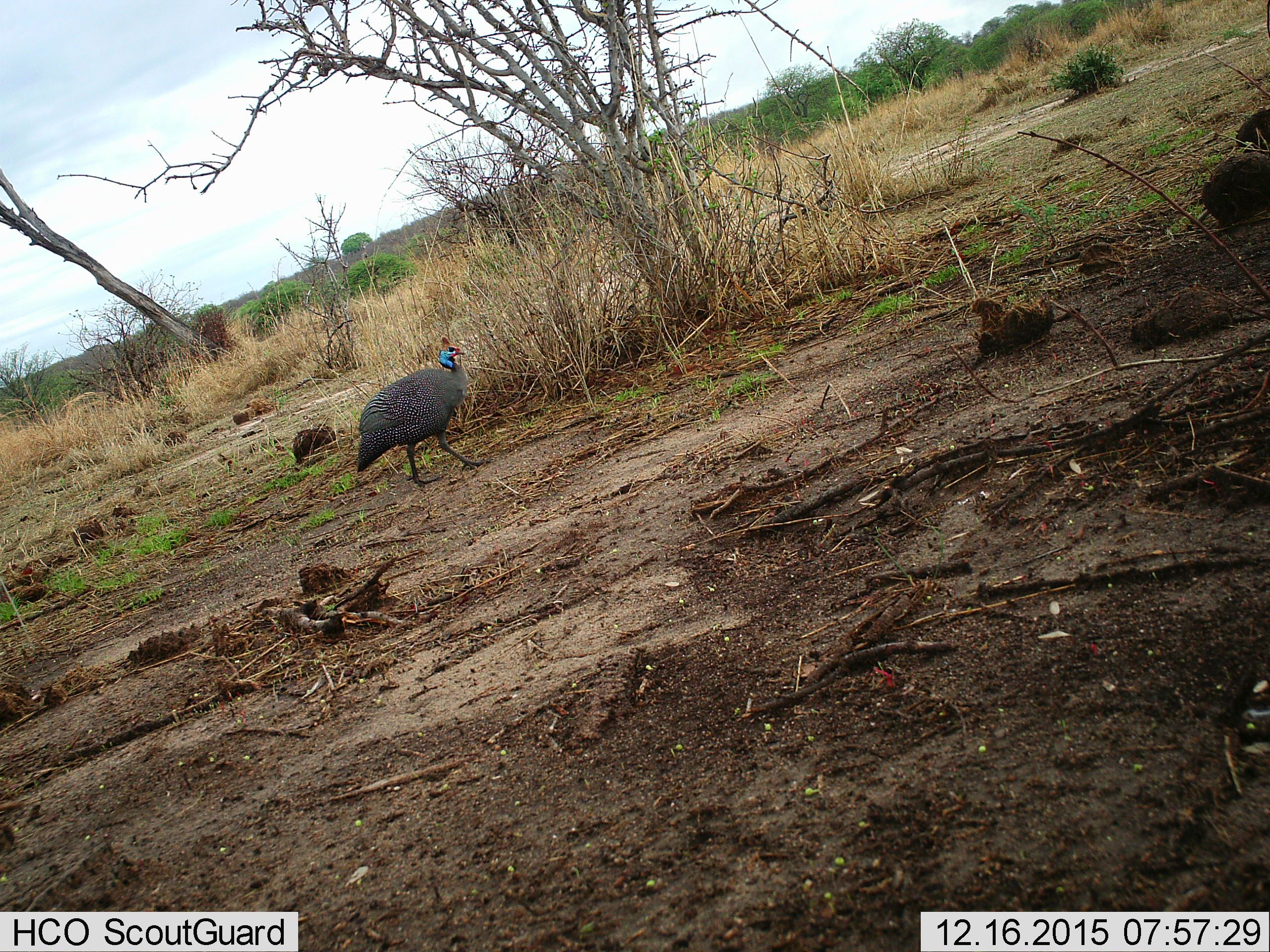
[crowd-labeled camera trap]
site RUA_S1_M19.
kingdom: Animalia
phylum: Chordata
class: Aves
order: Galliformes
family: Numididae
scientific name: Numididae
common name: guineafowl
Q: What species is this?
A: Guineafowl (Numididae).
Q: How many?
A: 1.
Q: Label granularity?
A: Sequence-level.